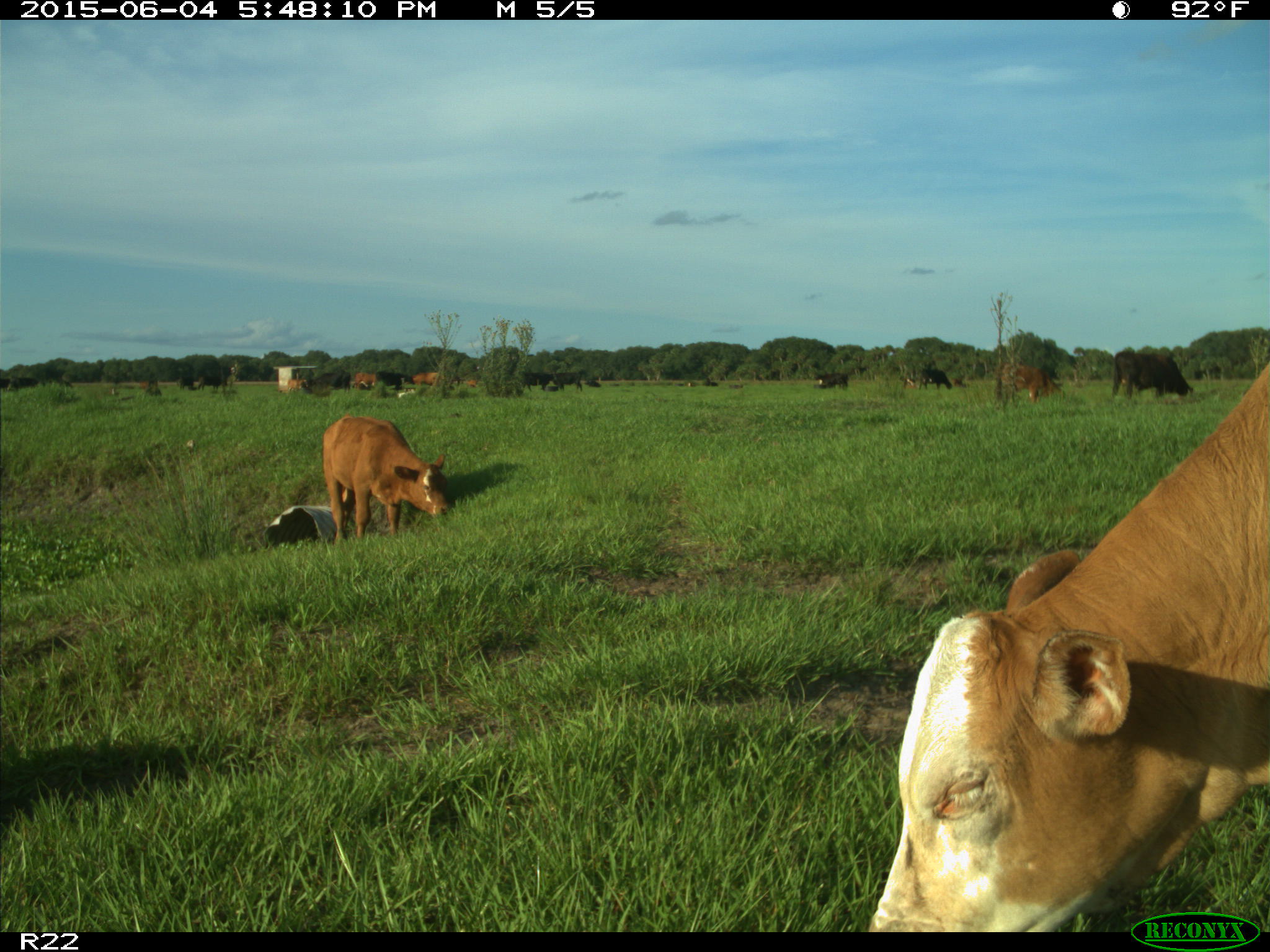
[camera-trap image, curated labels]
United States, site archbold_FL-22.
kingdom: Animalia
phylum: Chordata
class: Mammalia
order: Artiodactyla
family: Bovidae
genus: Bos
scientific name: Bos taurus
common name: domestic cow